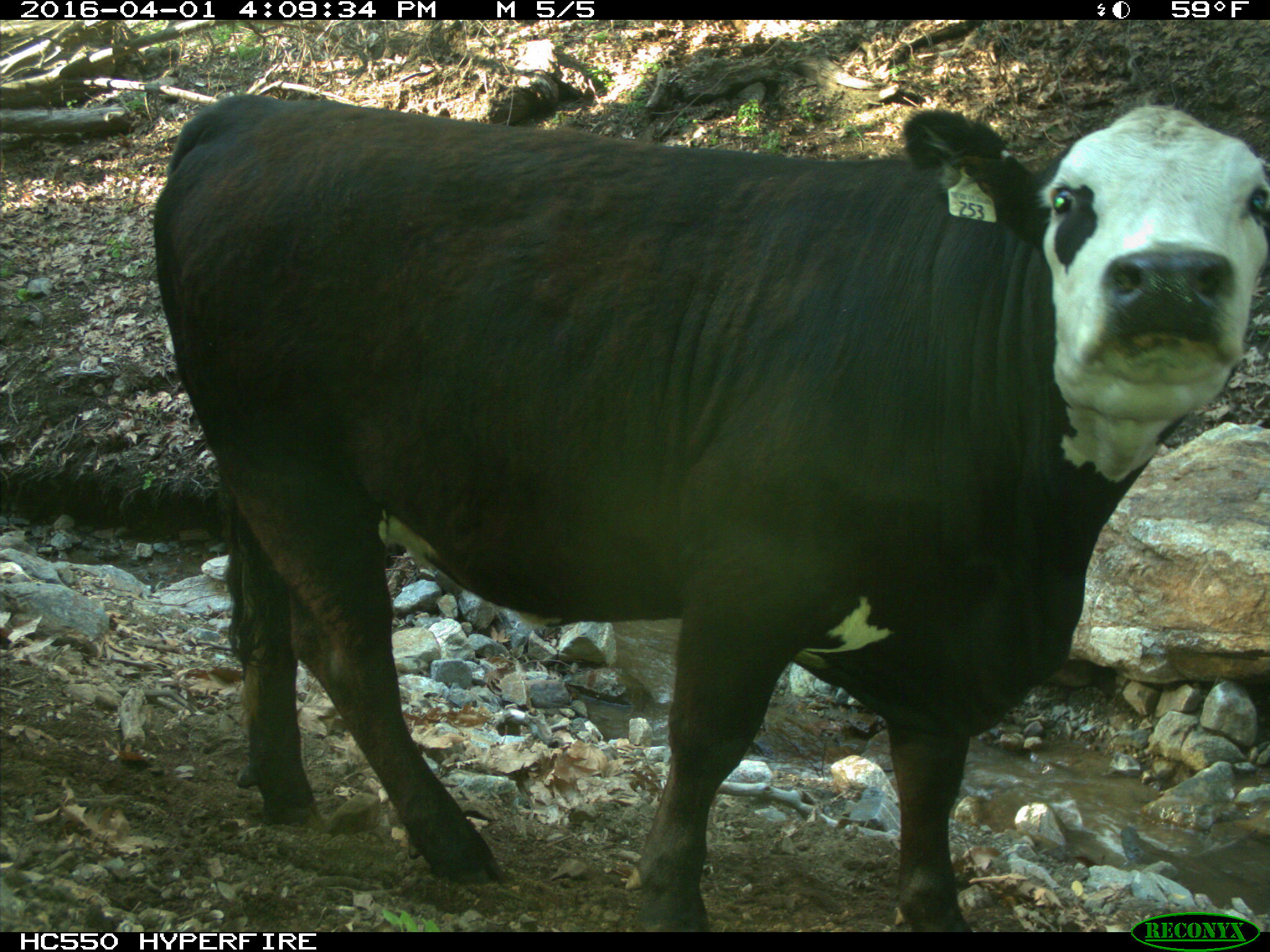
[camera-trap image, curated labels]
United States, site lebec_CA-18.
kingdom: Animalia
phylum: Chordata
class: Mammalia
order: Artiodactyla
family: Bovidae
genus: Bos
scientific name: Bos taurus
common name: domestic cow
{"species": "Bos taurus (domestic cow)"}